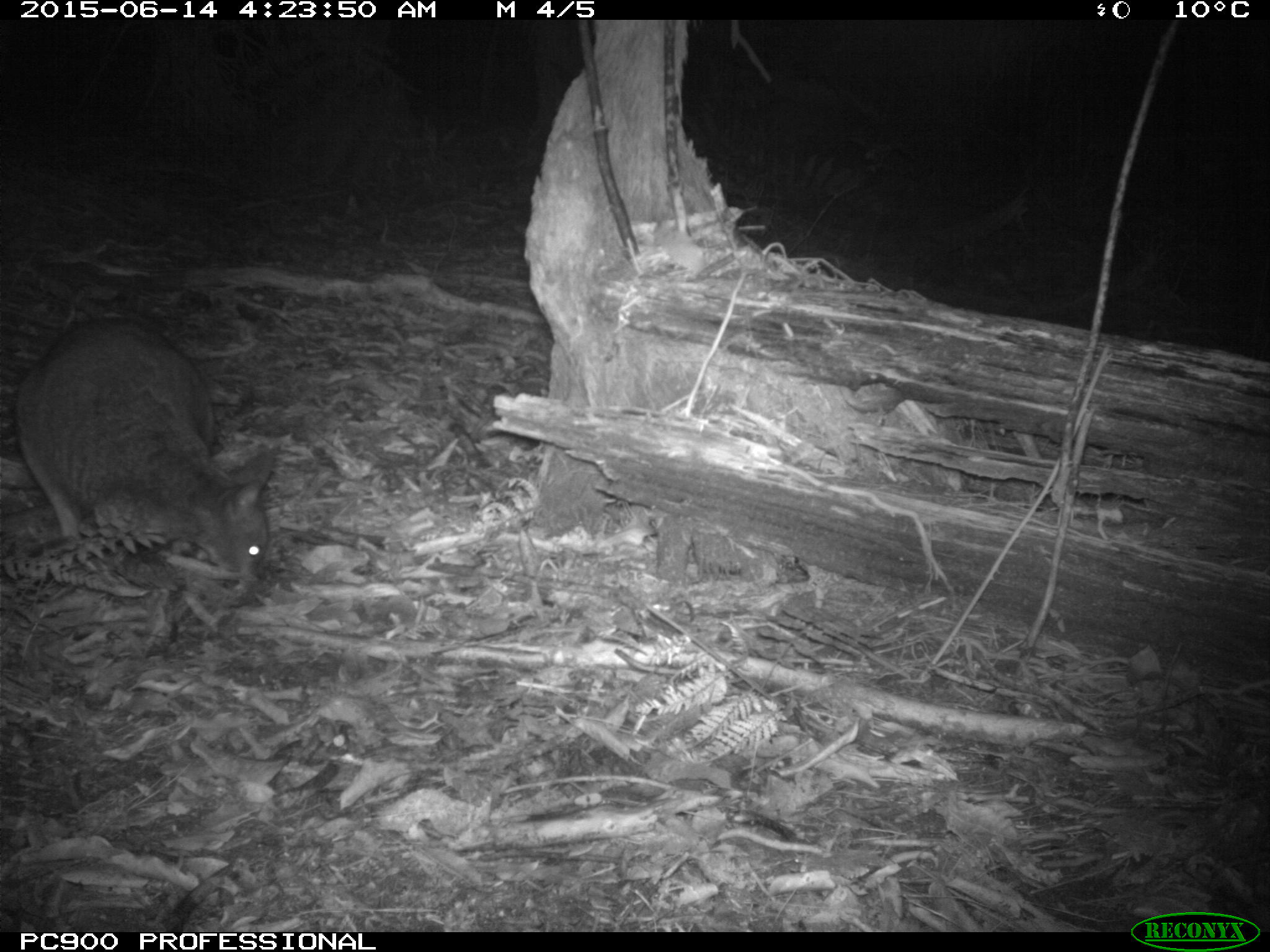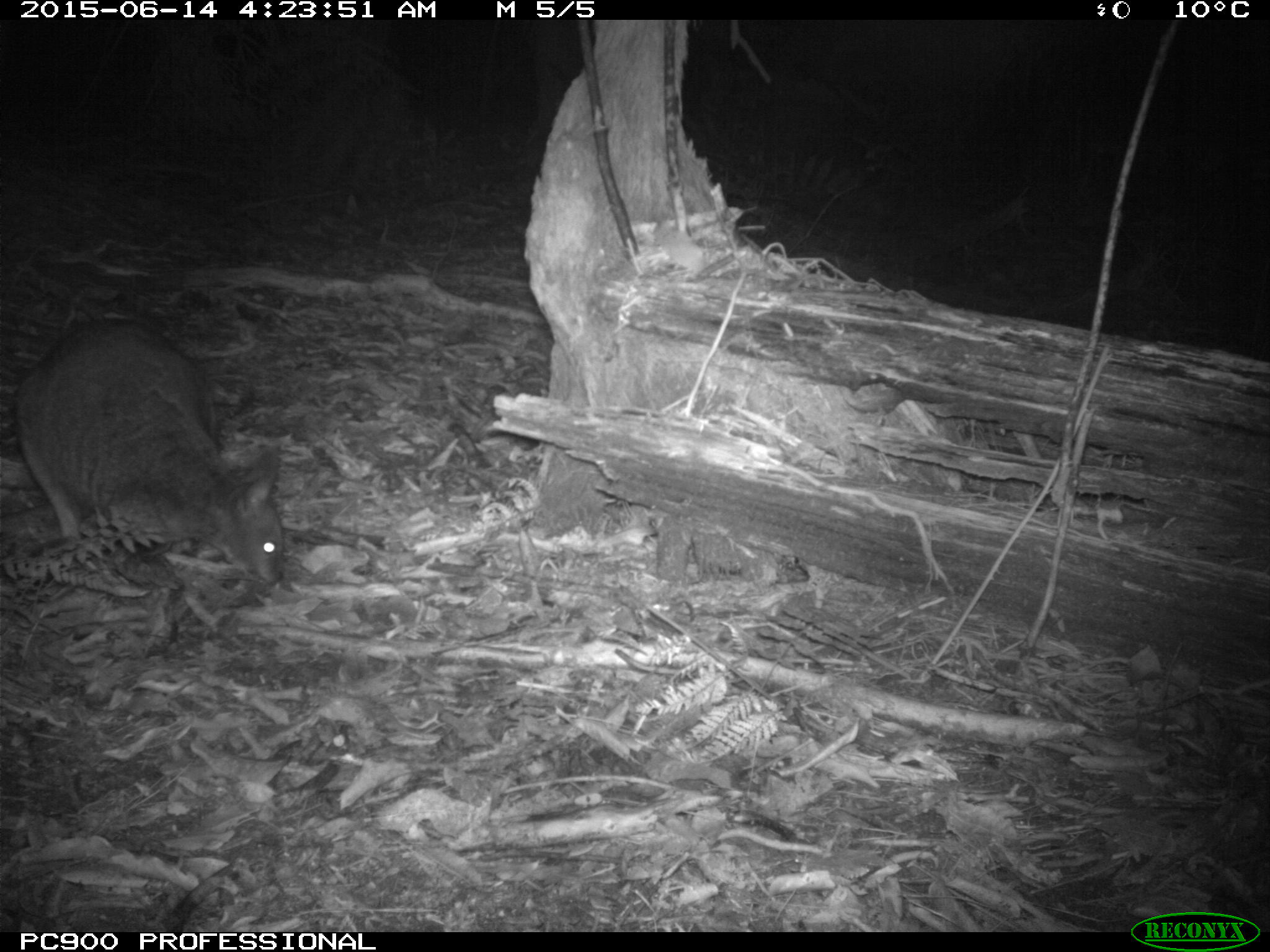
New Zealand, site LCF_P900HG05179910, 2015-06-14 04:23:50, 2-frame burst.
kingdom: Animalia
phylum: Chordata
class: Mammalia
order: Diprotodontia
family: Macropodidae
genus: Notamacropus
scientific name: Notamacropus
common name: wallaby